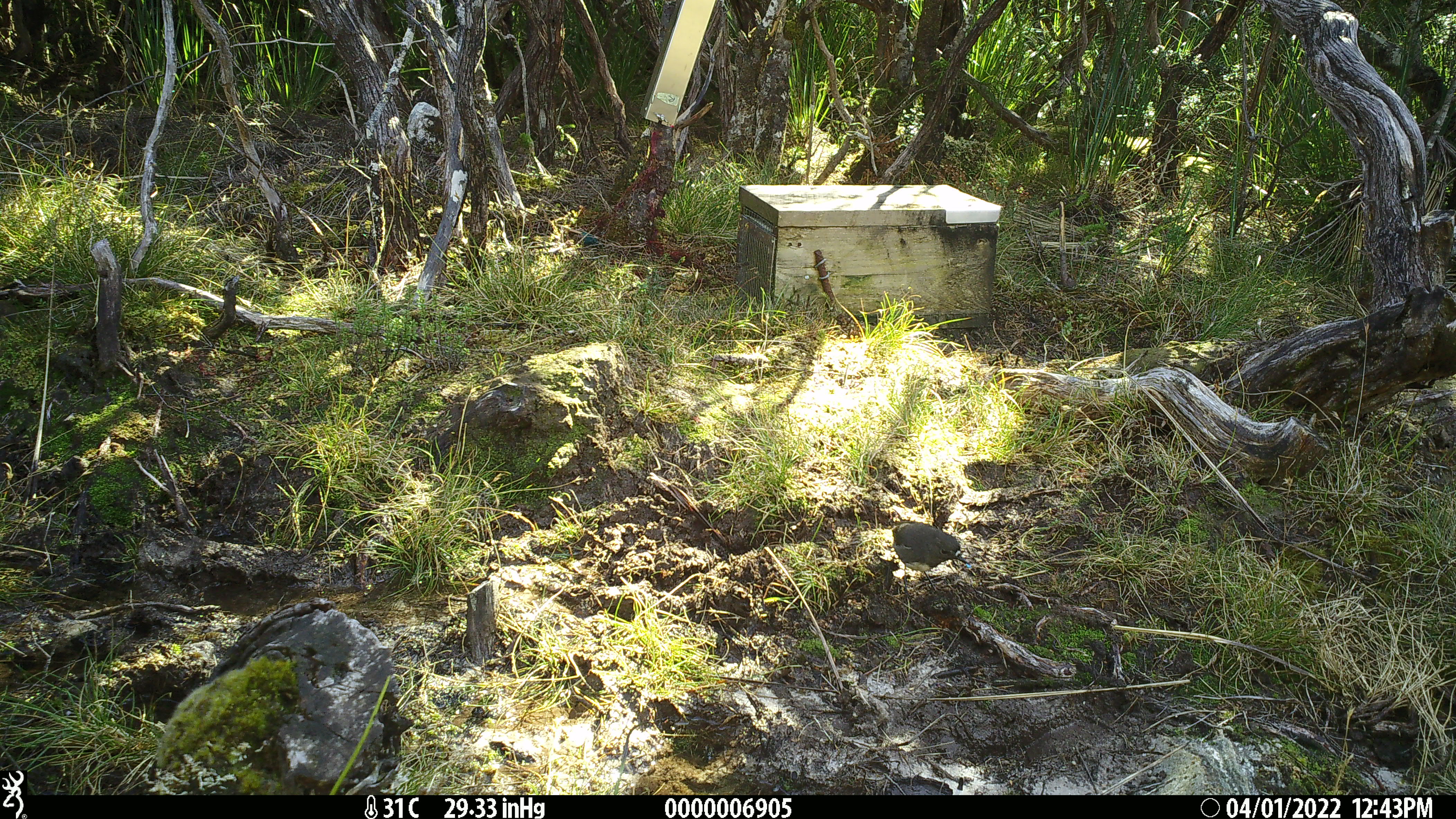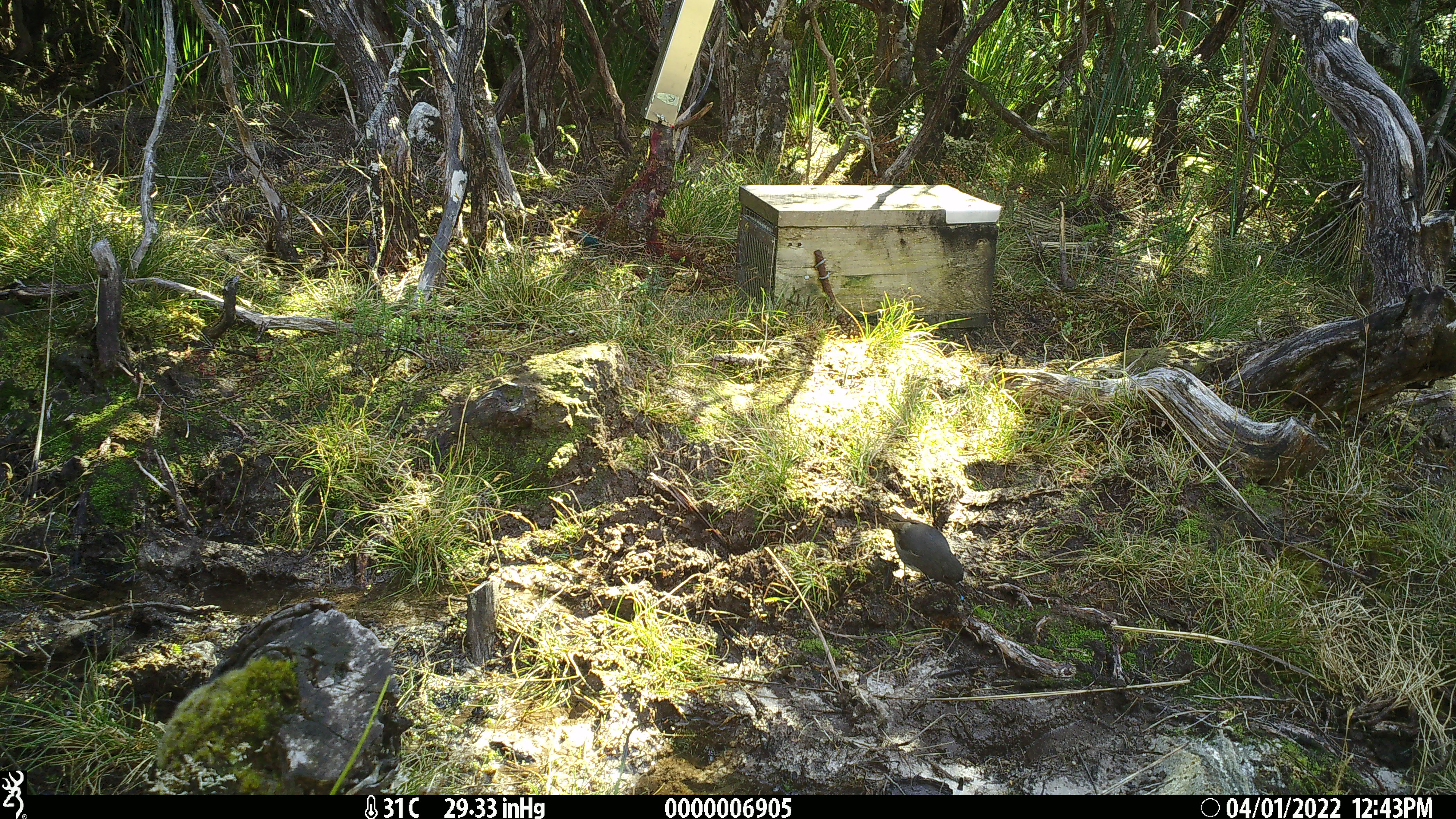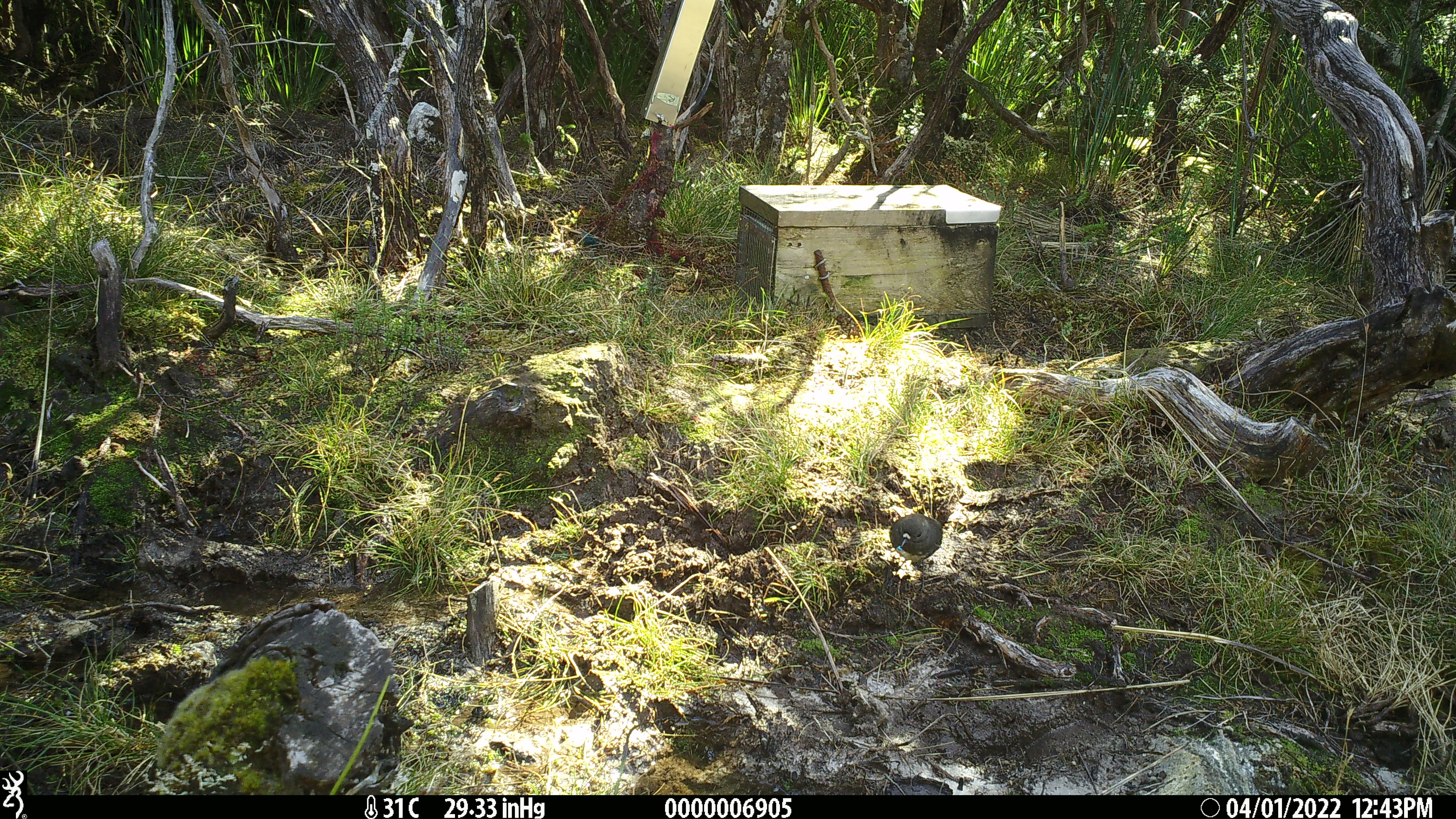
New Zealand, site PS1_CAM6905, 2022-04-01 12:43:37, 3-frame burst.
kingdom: Animalia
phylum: Chordata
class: Aves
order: Passeriformes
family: Petroicidae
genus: Petroica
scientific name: Petroica australis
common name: new zealand robin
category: robin